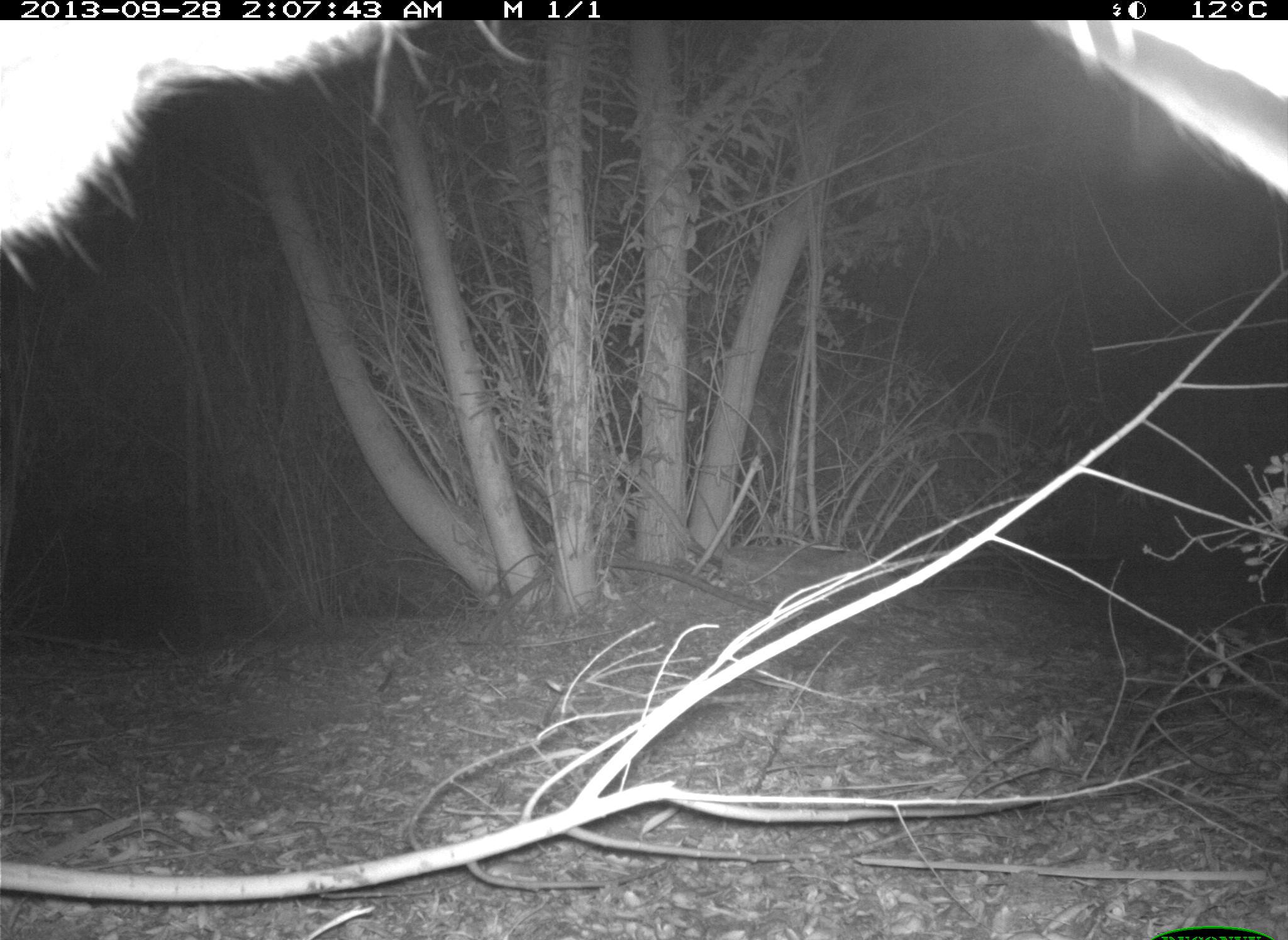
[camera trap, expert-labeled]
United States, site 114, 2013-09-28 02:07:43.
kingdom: Animalia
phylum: Chordata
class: Mammalia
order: Artiodactyla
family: Cervidae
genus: Odocoileus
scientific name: Odocoileus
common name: deer